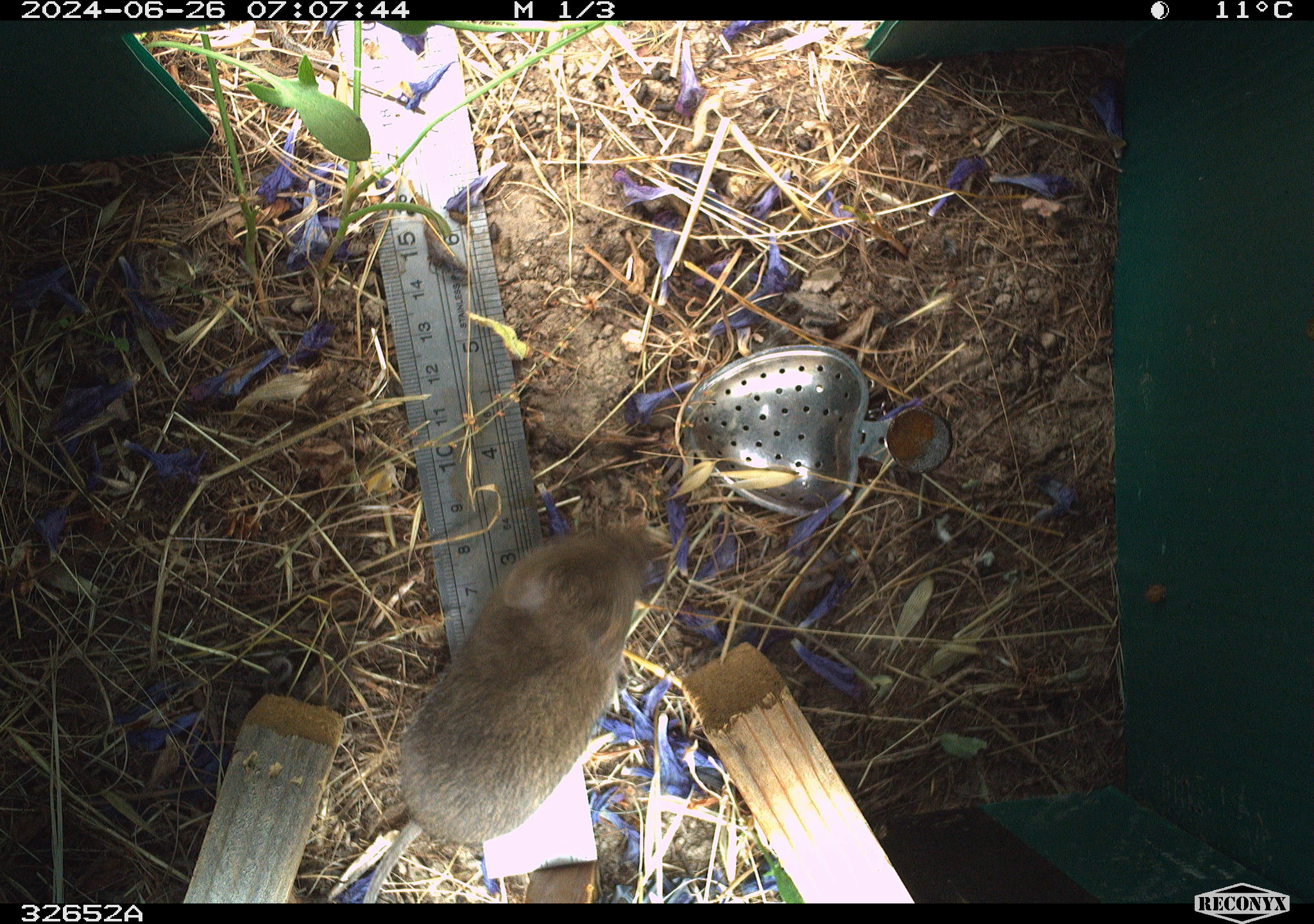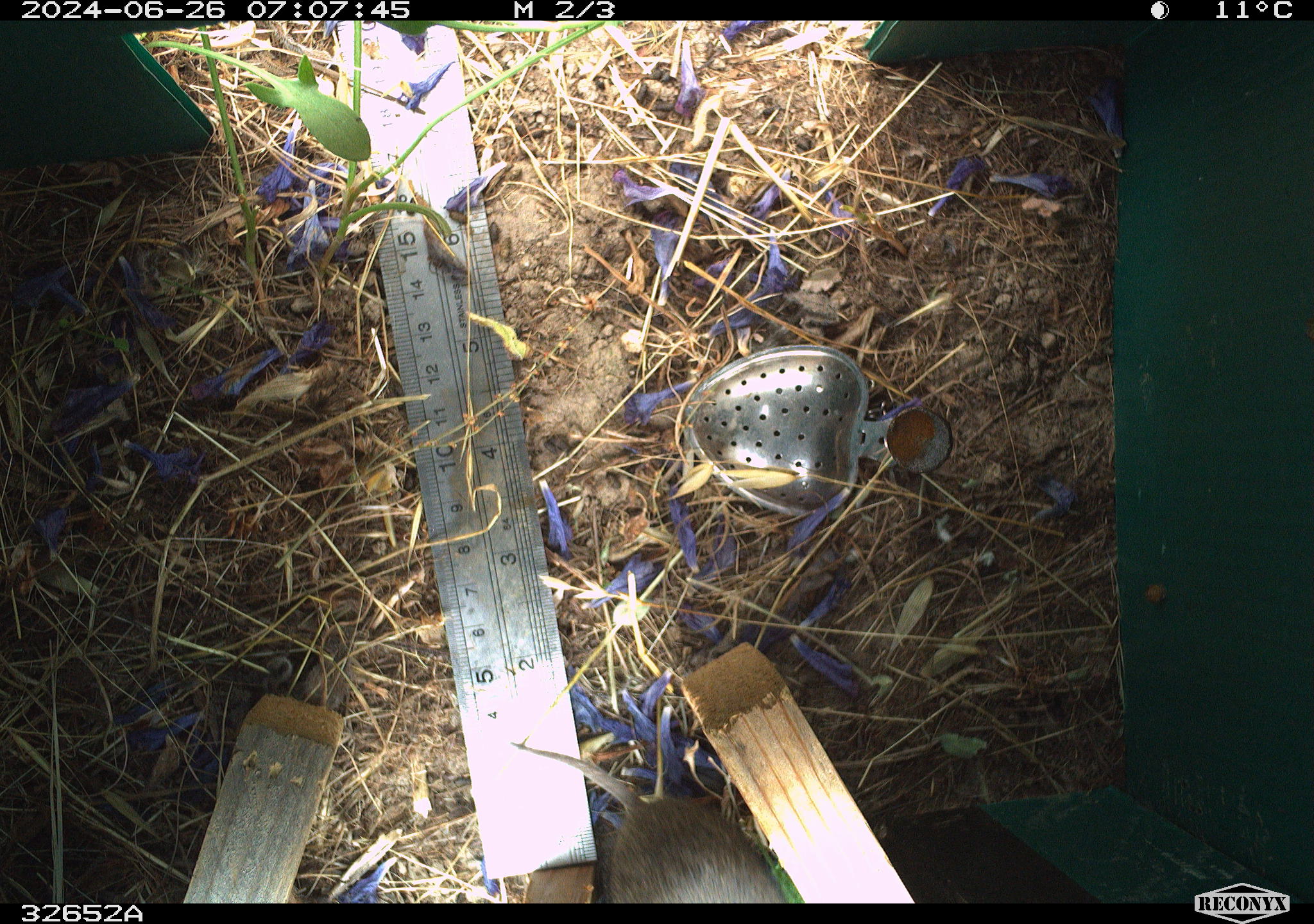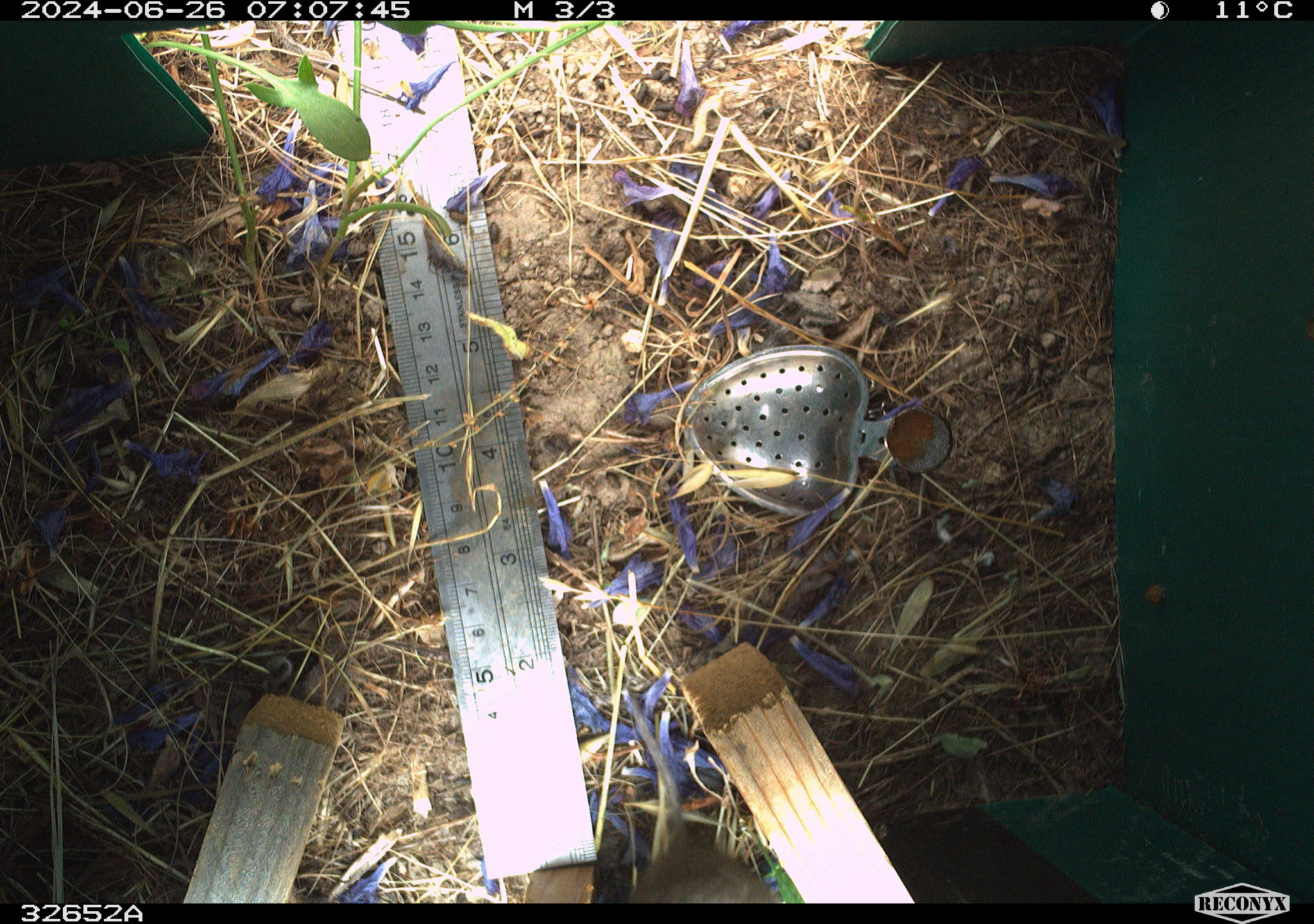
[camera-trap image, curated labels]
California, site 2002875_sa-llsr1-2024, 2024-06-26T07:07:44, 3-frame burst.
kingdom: Animalia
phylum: Chordata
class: Mammalia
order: Rodentia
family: Cricetidae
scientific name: Arvicolinae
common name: voles, lemmings, and muskrats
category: arvicolinae subfamily